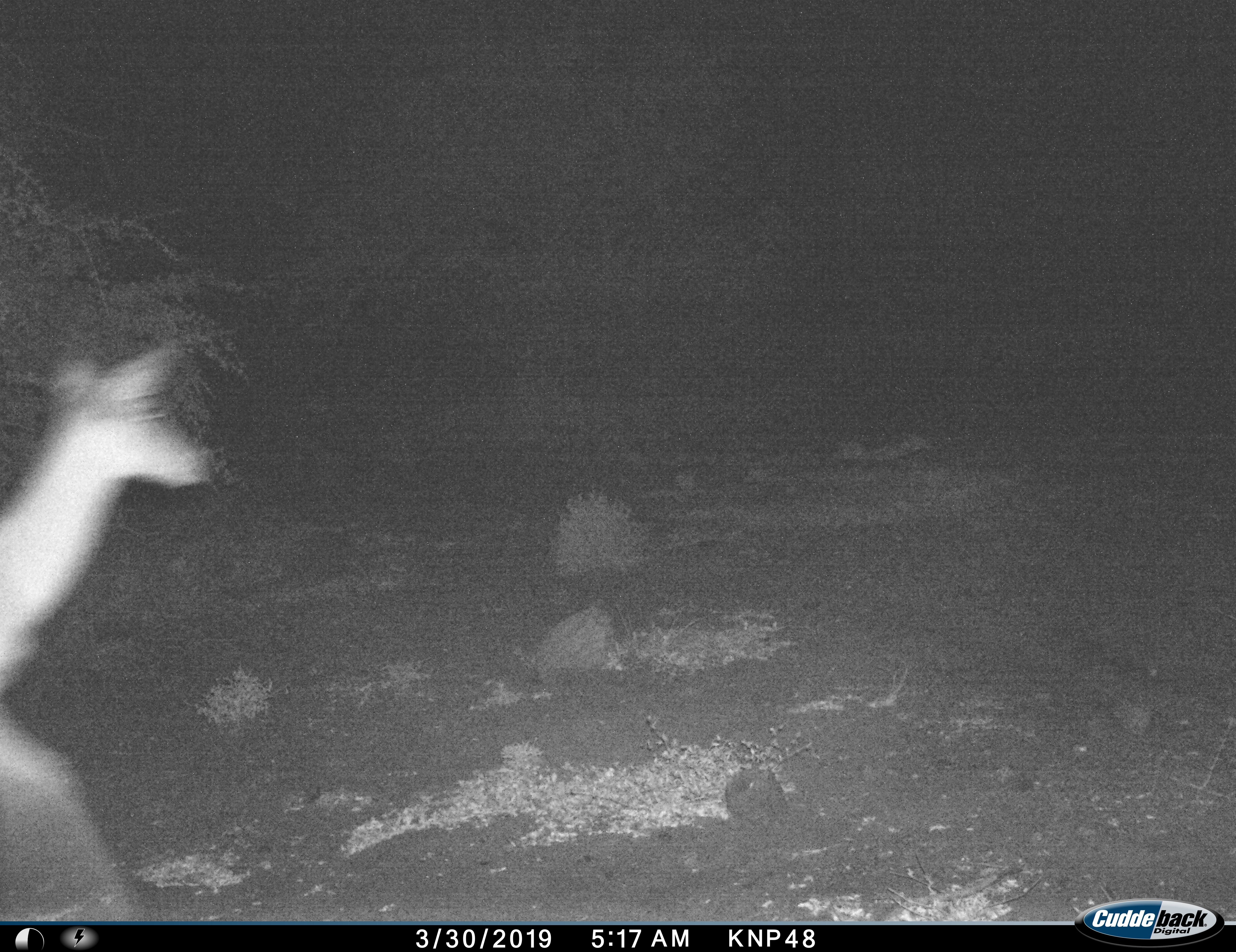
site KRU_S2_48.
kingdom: Animalia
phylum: Chordata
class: Mammalia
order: Artiodactyla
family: Bovidae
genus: Aepyceros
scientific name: Aepyceros melampus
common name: impala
Impala (Aepyceros melampus), count 1. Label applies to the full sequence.